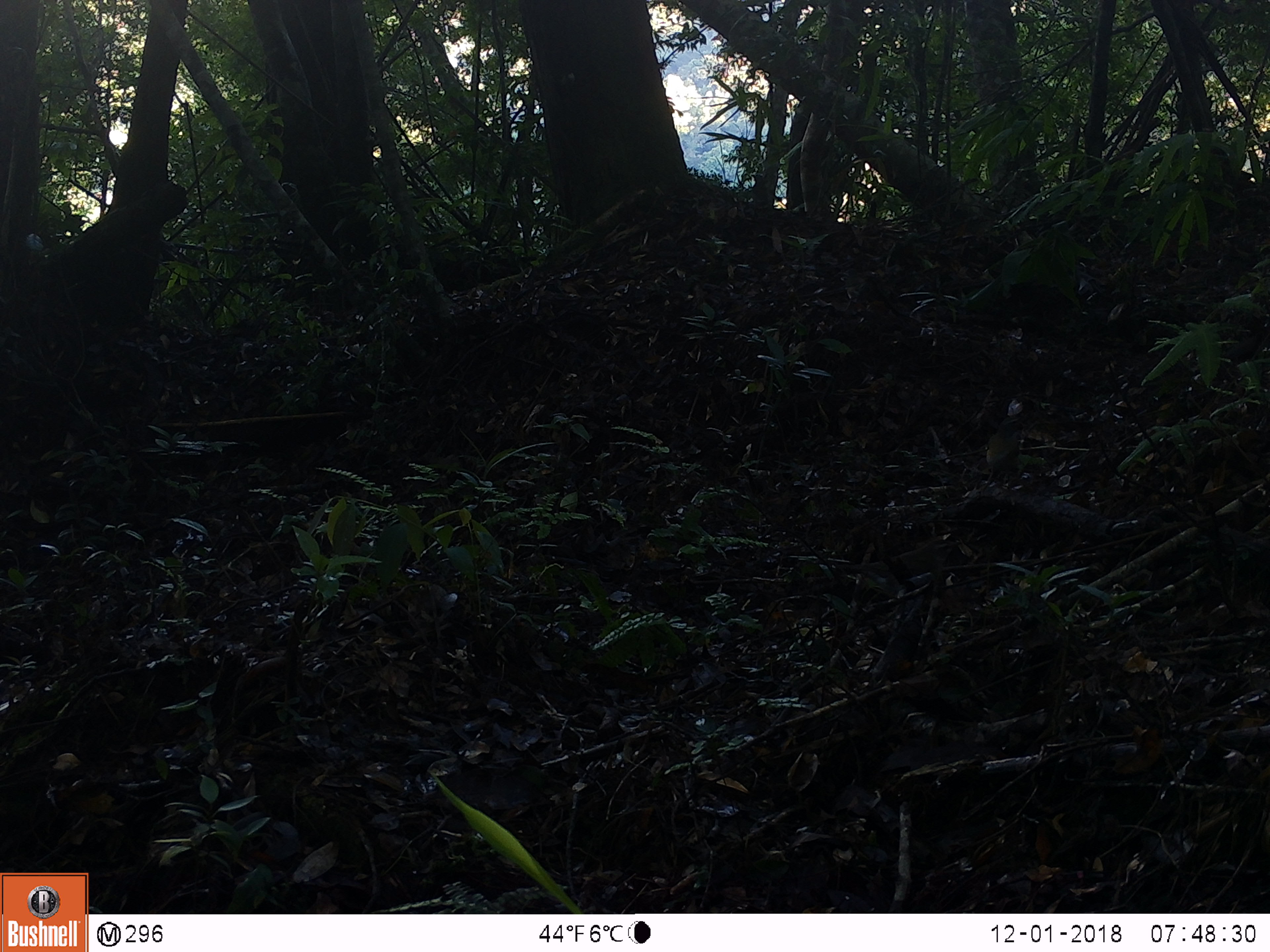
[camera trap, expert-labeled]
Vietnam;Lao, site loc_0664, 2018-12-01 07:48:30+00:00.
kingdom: Animalia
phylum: Chordata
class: Aves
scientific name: Aves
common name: bird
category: unidentified bird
Unidentified bird (bird) (Aves). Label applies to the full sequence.